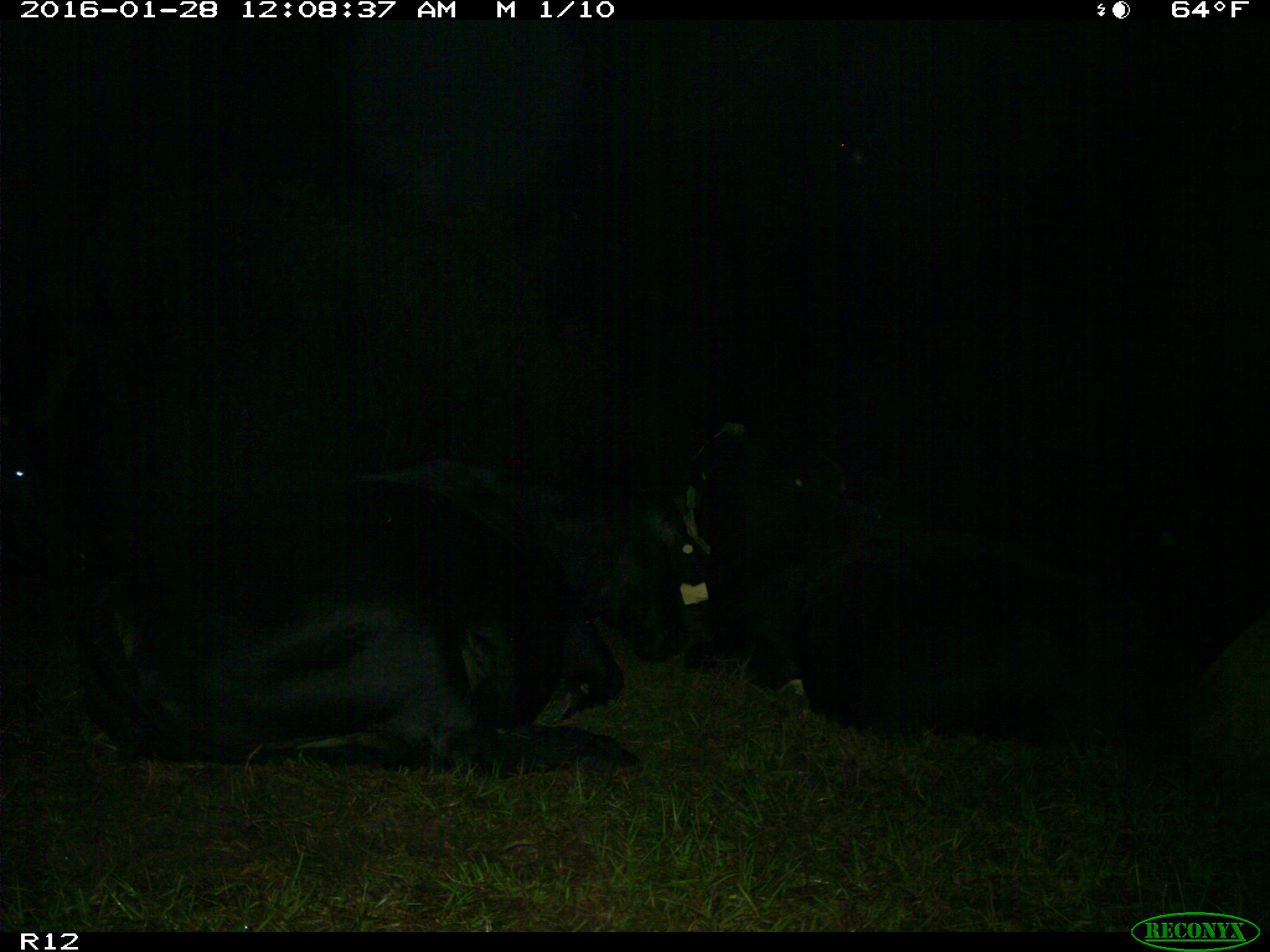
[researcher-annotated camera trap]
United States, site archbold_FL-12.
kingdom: Animalia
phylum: Chordata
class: Mammalia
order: Artiodactyla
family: Bovidae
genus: Bos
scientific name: Bos taurus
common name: domestic cow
Bos taurus (domestic cow).